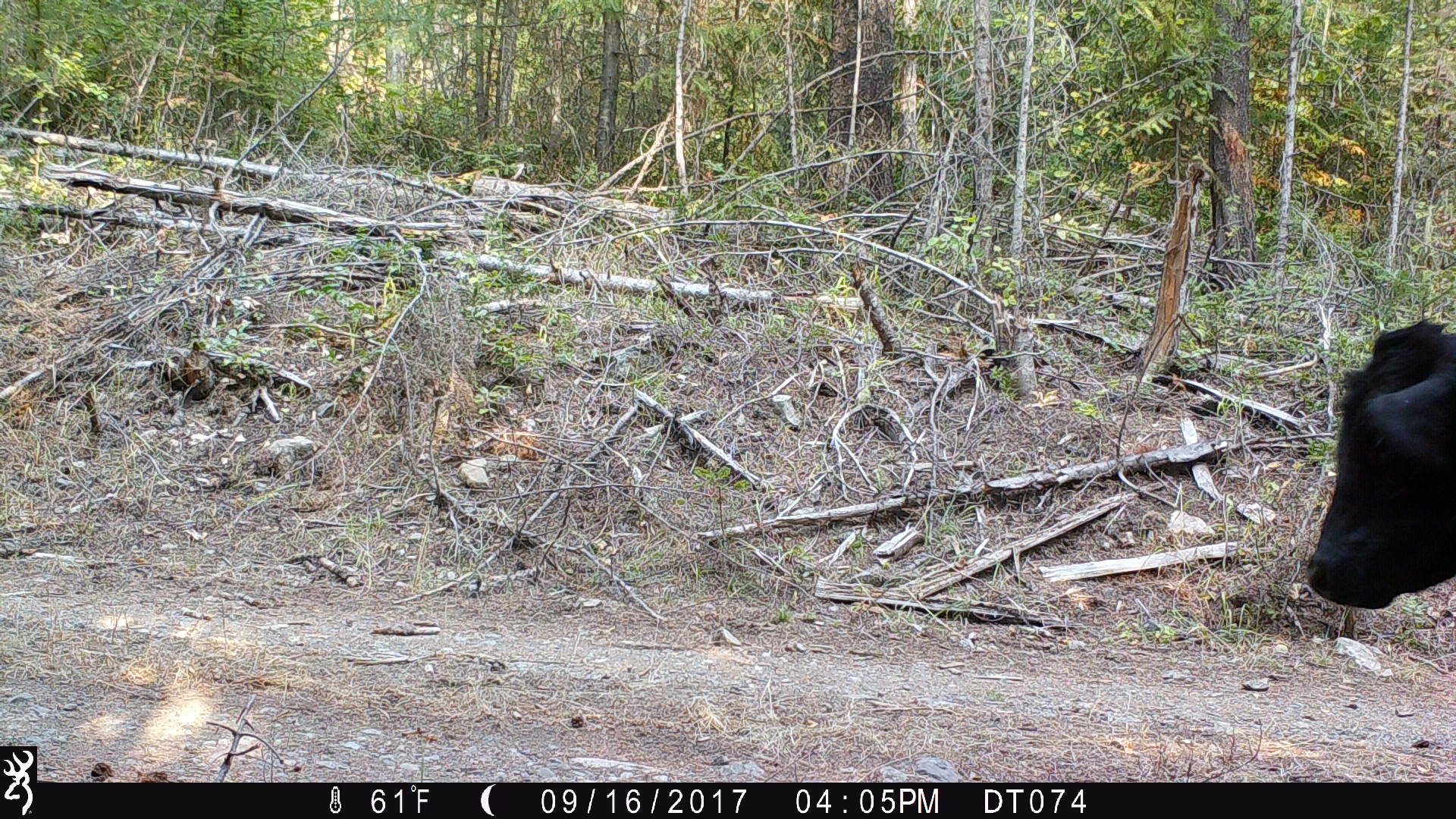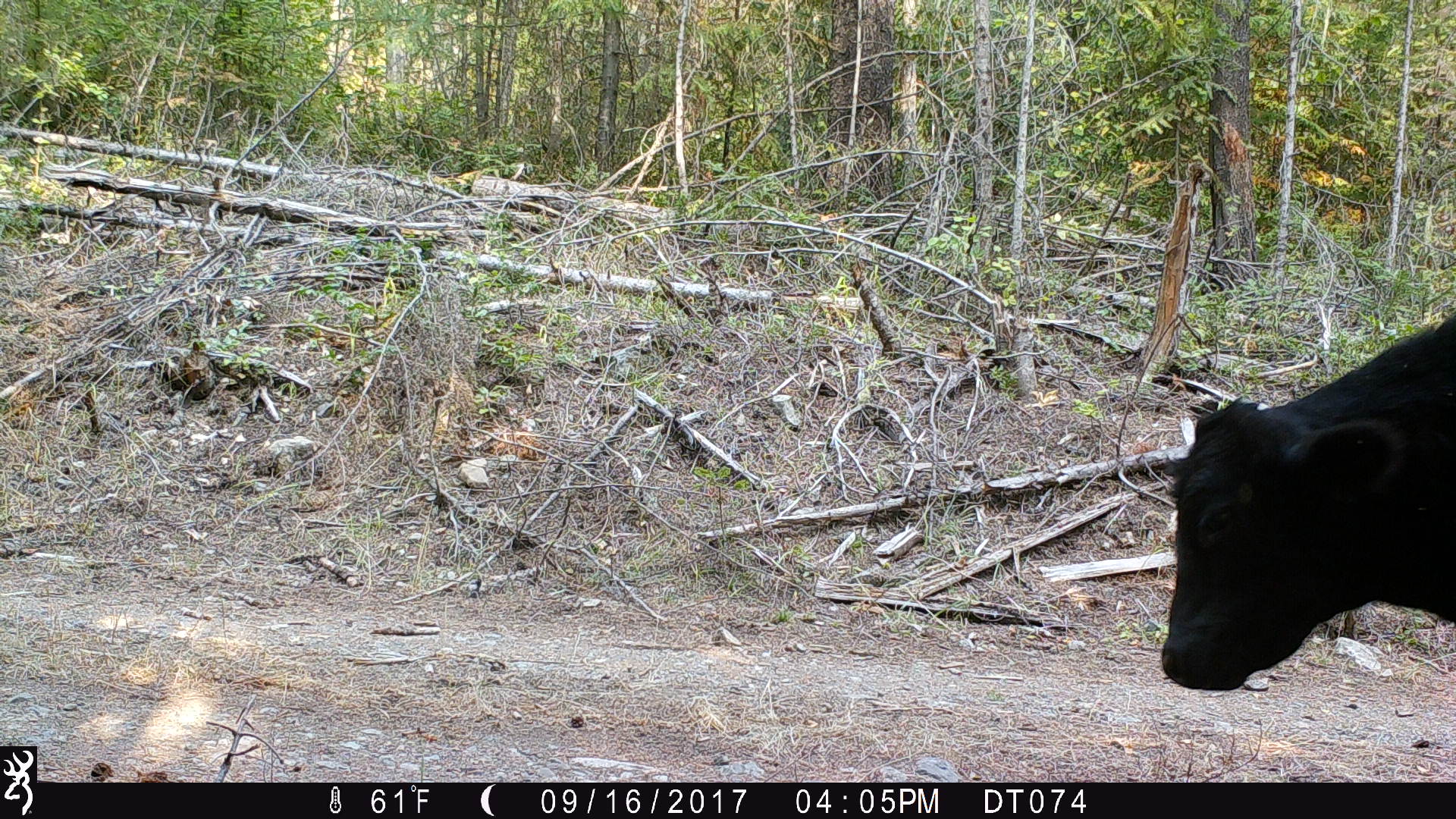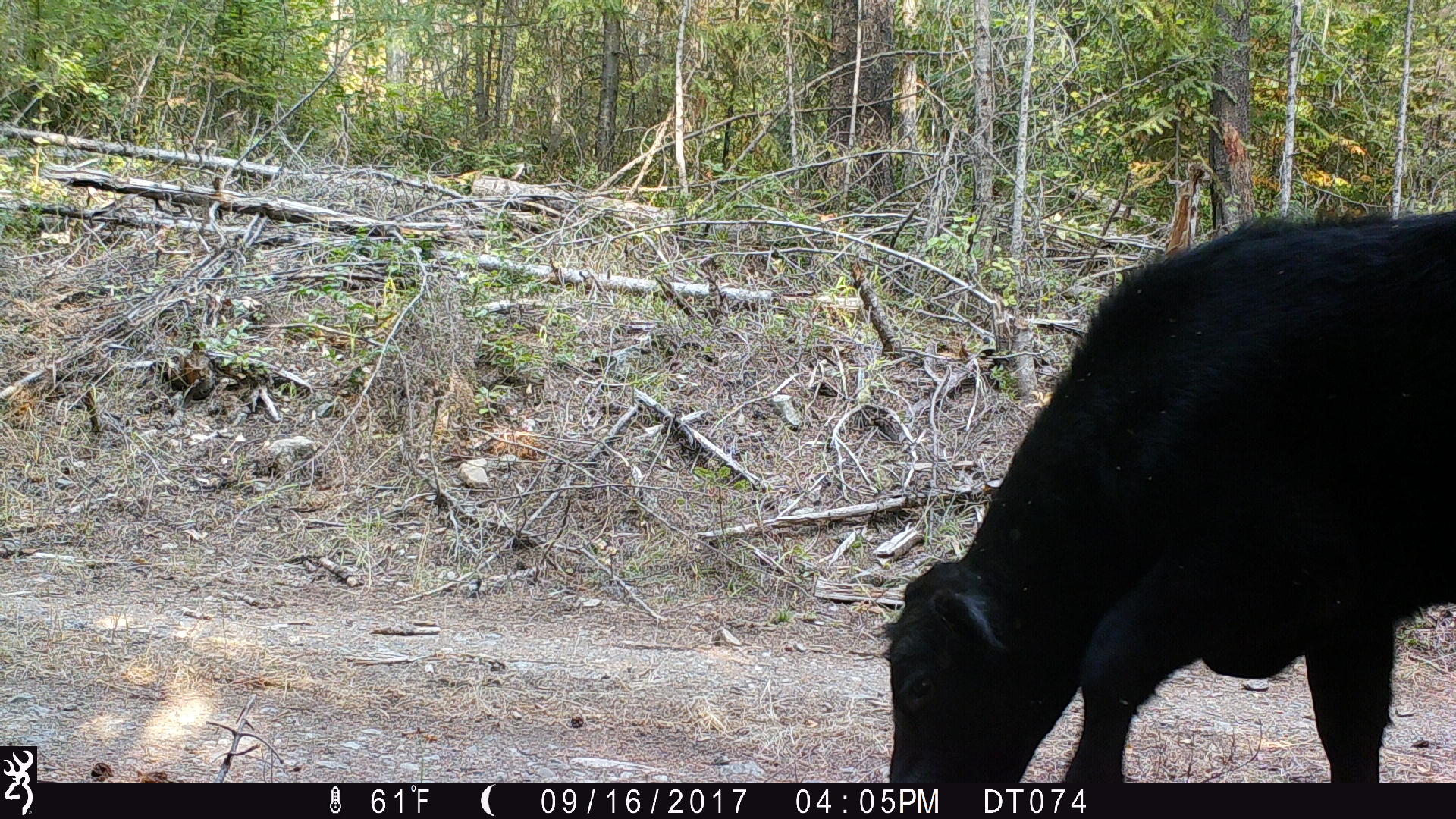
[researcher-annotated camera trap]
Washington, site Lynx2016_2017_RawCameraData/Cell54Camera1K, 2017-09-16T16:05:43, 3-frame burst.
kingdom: Animalia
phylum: Chordata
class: Mammalia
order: Artiodactyla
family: Bovidae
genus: Bos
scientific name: Bos taurus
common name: domestic cattle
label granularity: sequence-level